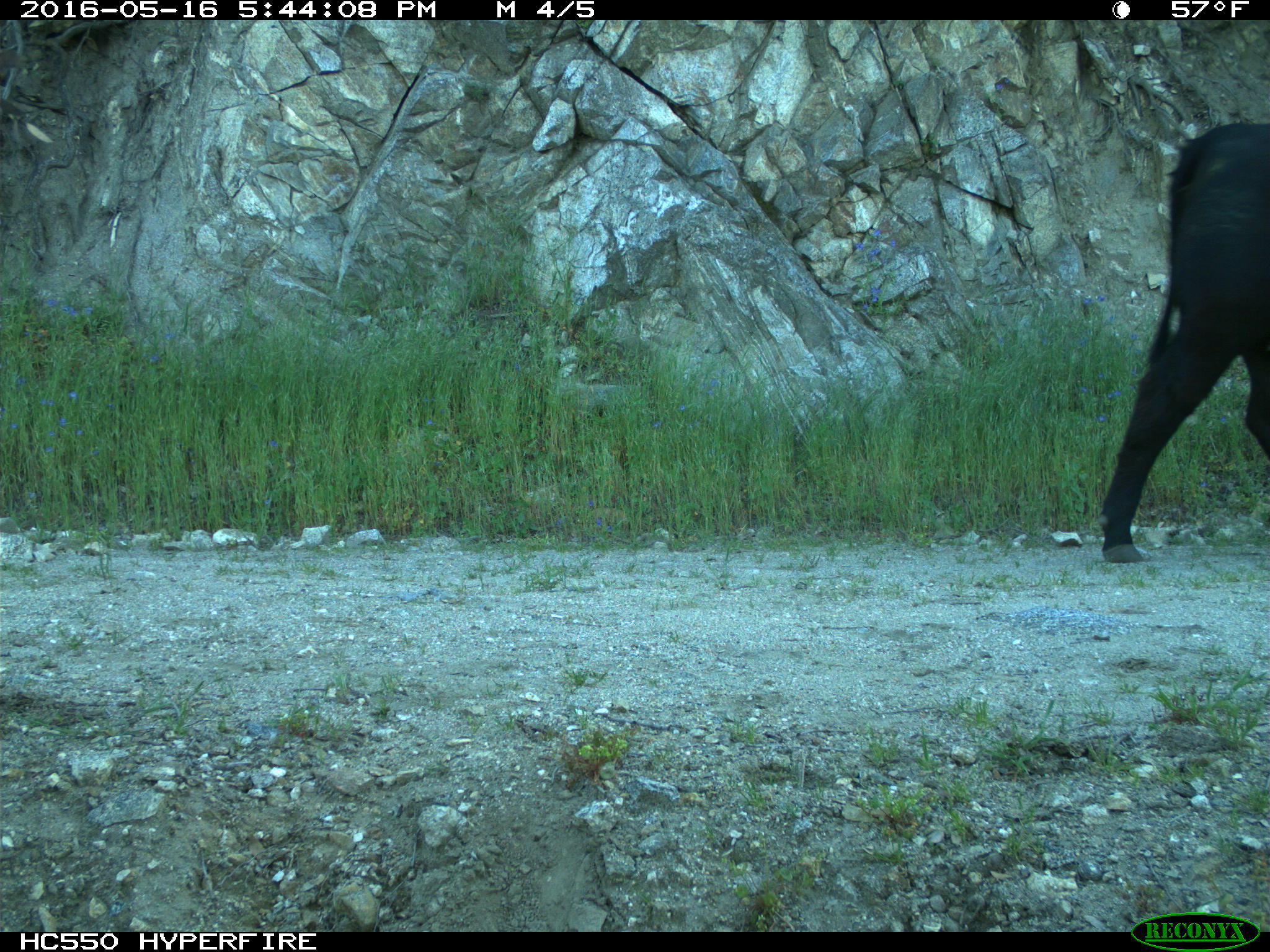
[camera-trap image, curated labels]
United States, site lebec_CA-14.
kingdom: Animalia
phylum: Chordata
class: Mammalia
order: Artiodactyla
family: Bovidae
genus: Bos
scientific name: Bos taurus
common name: domestic cow